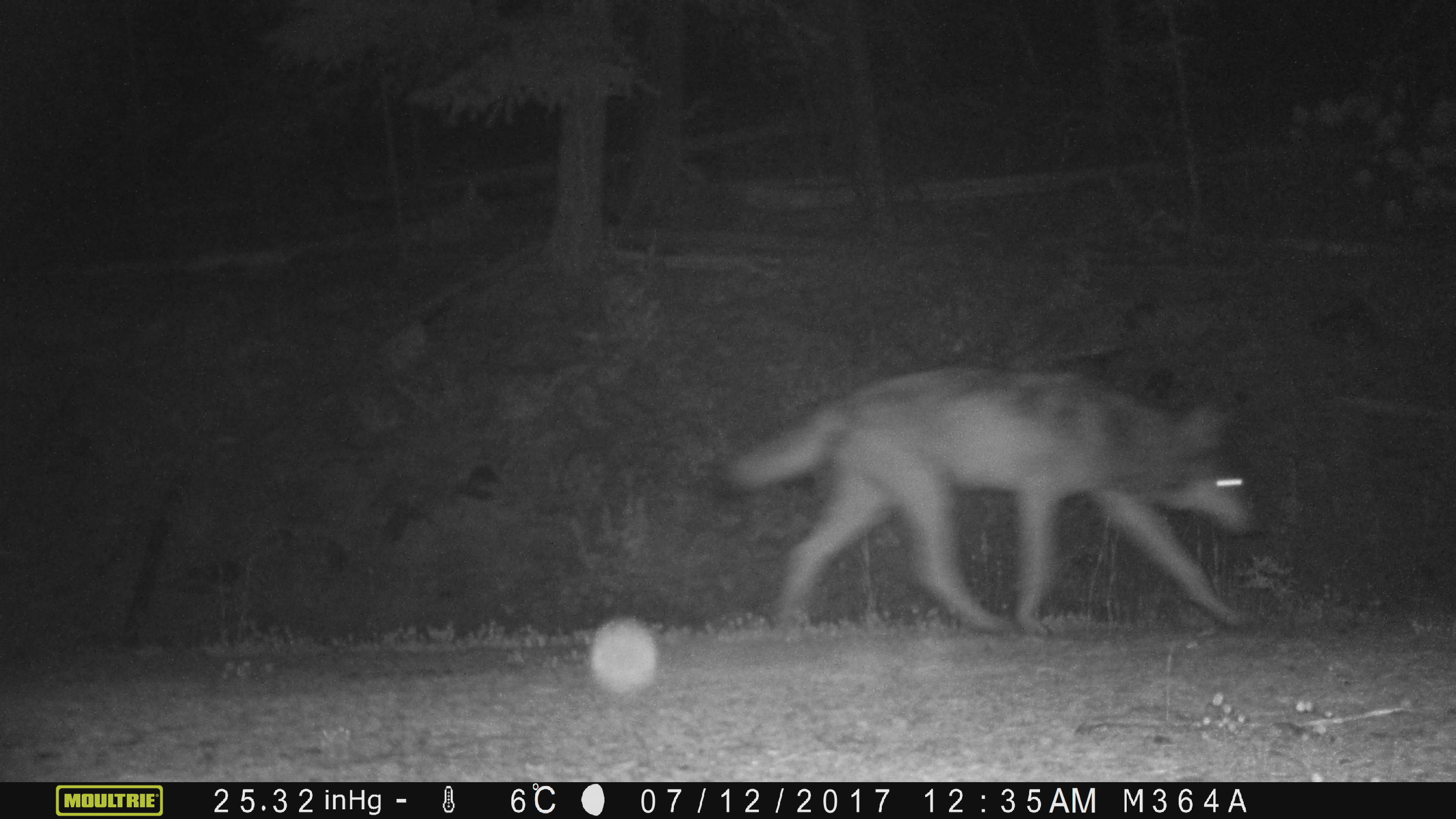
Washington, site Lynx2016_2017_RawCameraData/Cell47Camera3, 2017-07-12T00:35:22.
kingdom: Animalia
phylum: Chordata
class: Mammalia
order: Carnivora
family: Canidae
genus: Canis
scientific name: Canis lupus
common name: gray wolf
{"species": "Canis lupus (gray wolf)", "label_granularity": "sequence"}